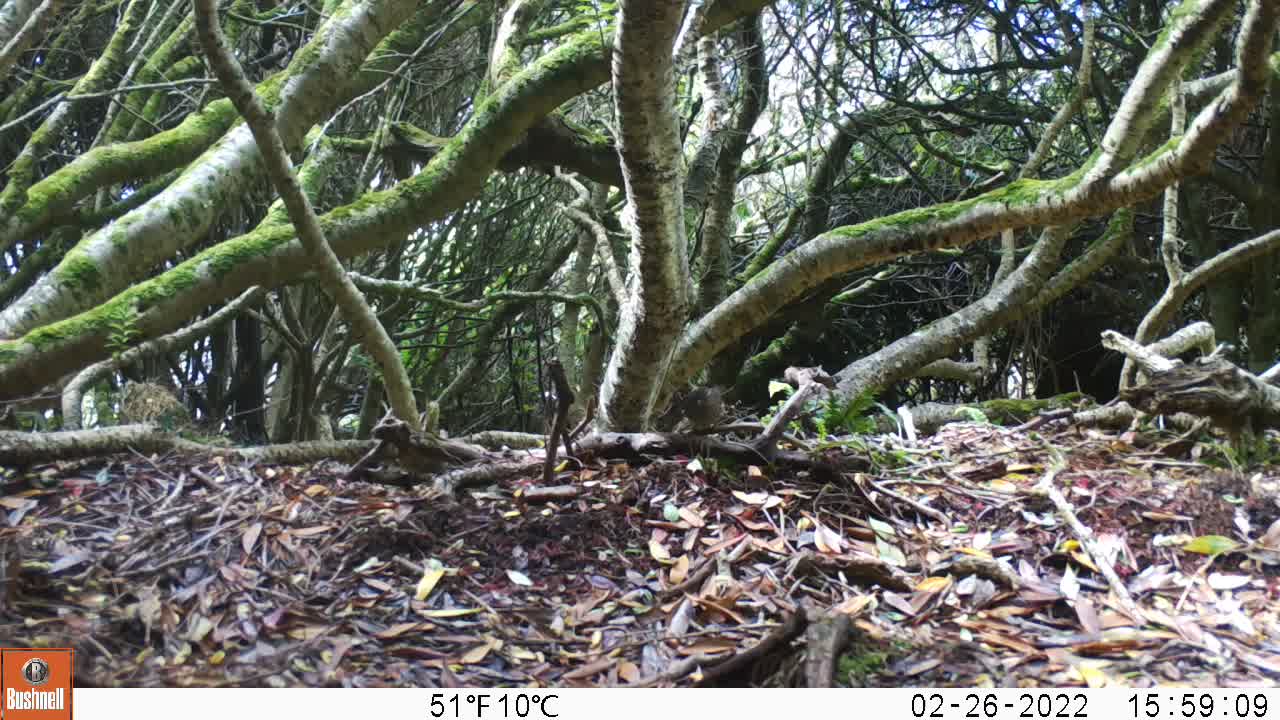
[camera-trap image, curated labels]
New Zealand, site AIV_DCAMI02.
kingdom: Animalia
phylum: Chordata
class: Aves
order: Passeriformes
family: Prunellidae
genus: Prunella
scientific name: Prunella modularis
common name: dunnock